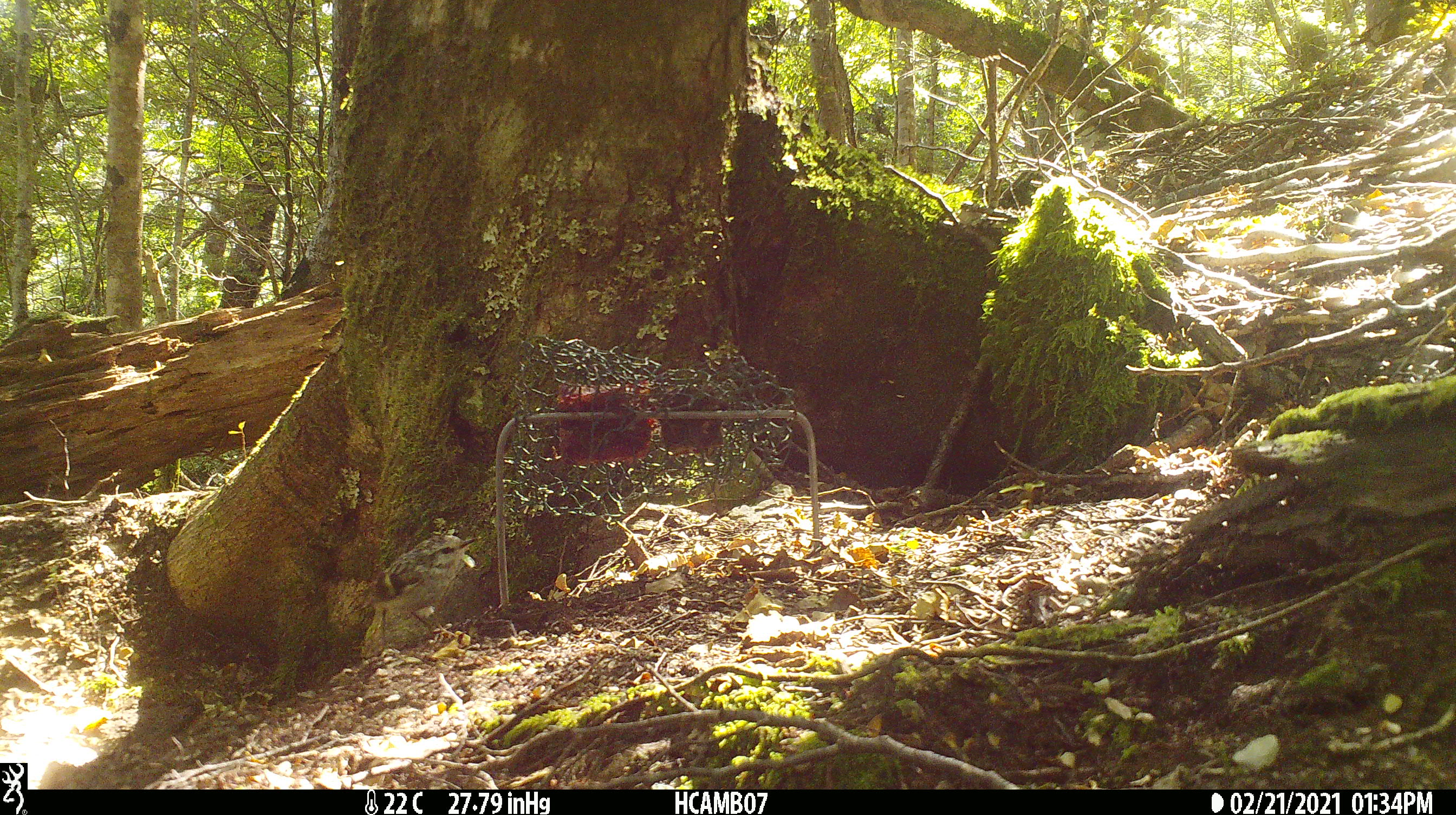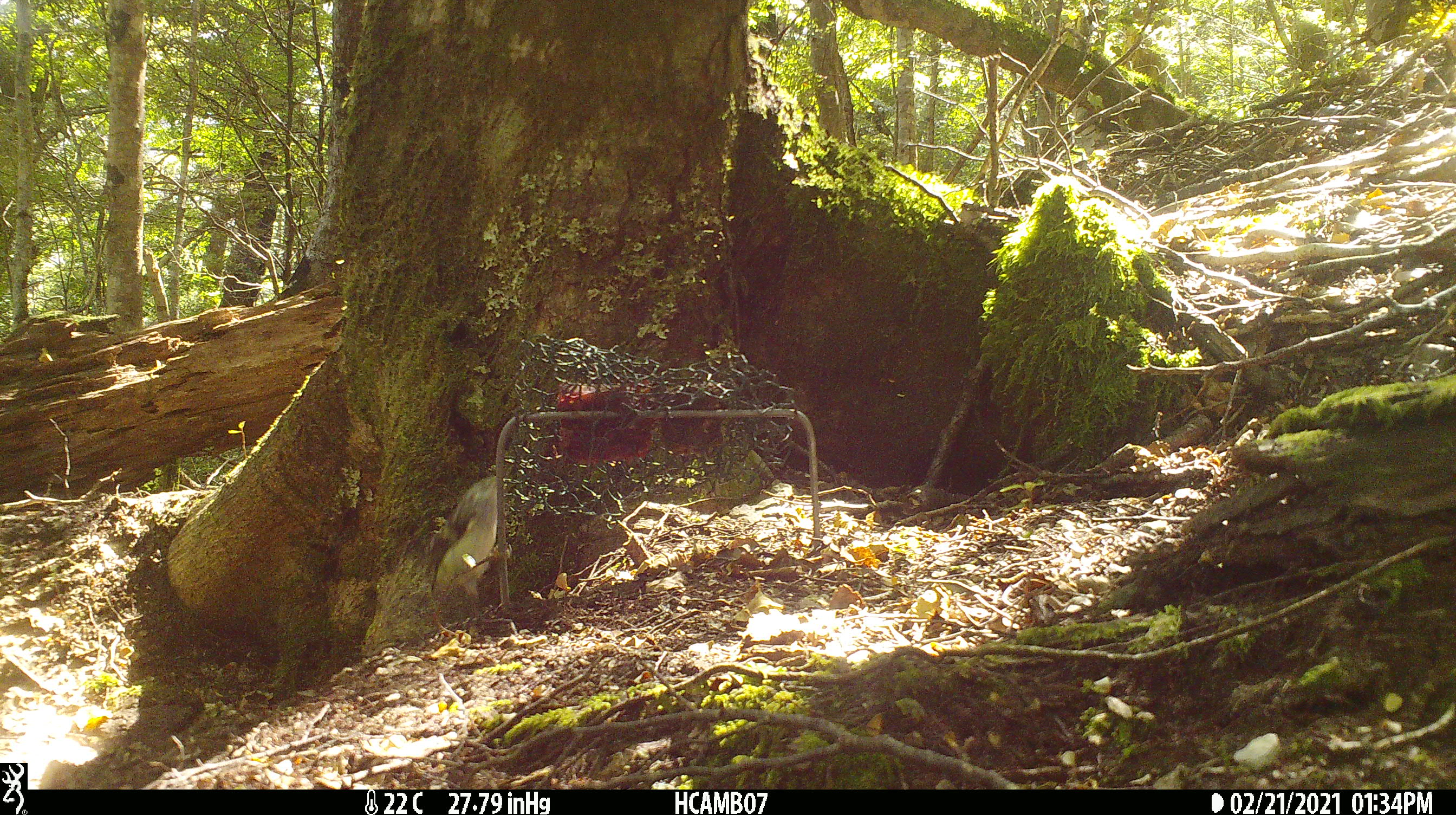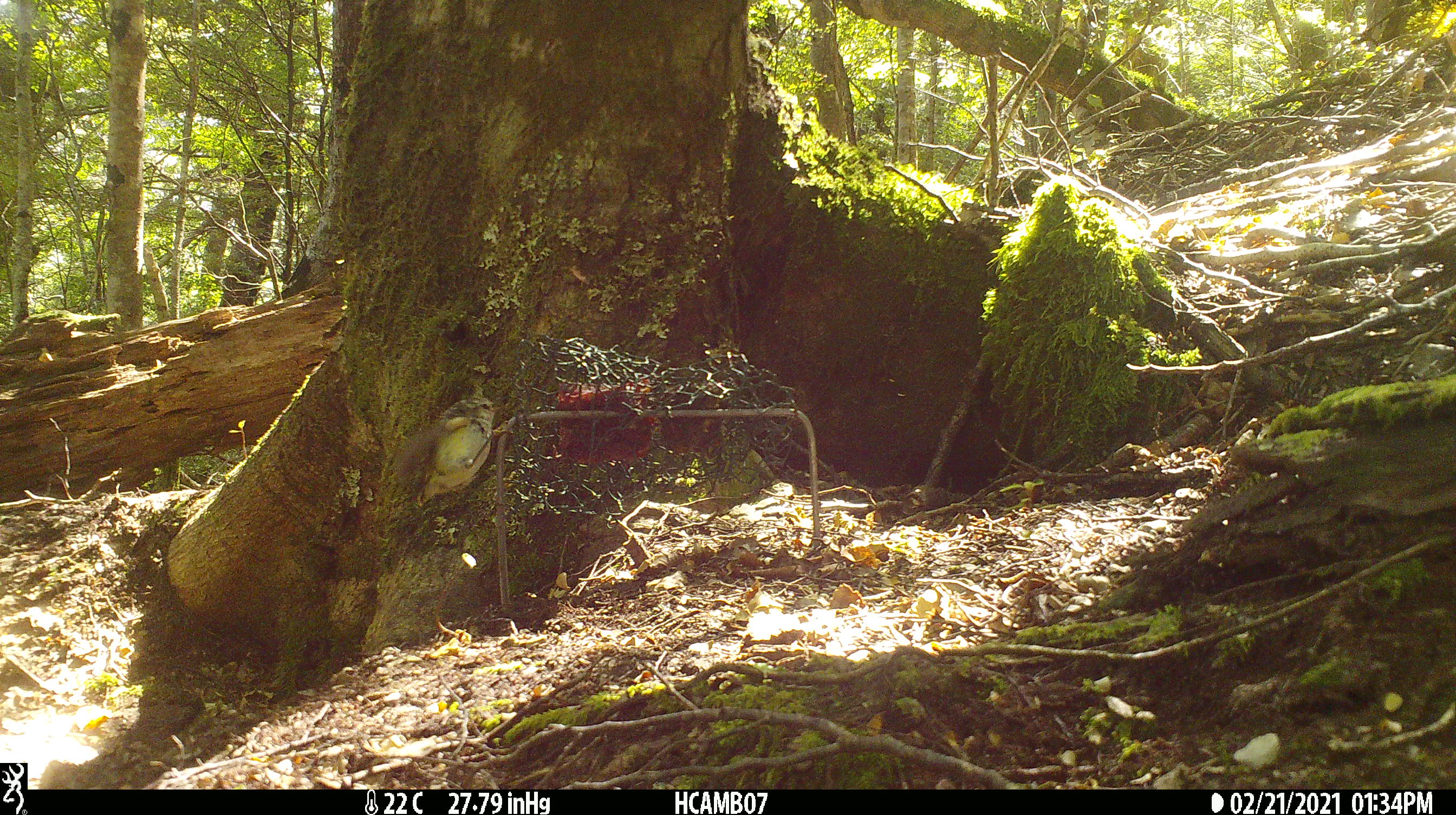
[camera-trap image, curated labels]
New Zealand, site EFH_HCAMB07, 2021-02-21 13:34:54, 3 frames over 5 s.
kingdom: Animalia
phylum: Chordata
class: Aves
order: Passeriformes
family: Acanthisittidae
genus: Acanthisitta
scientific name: Acanthisitta chloris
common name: rifleman